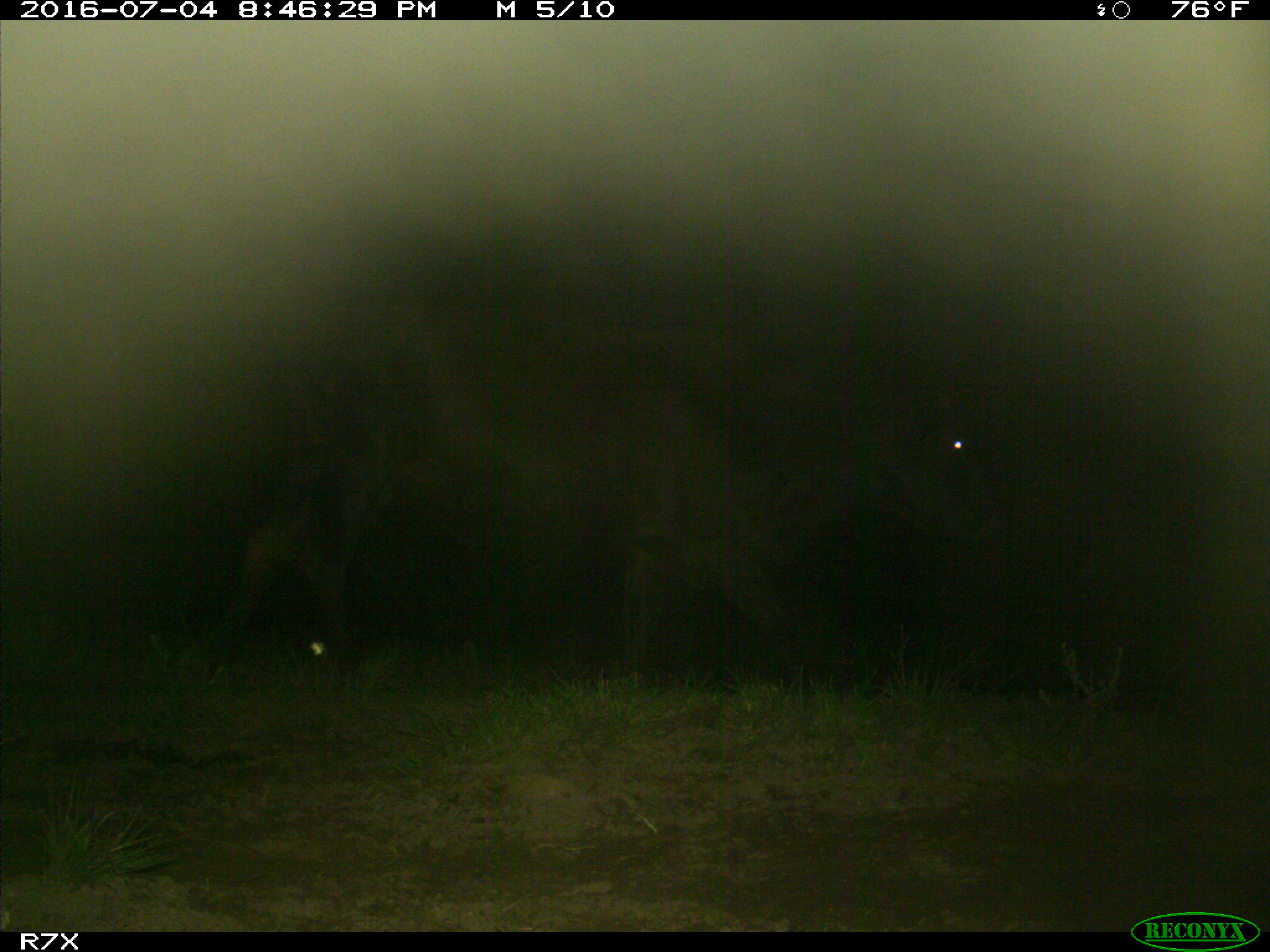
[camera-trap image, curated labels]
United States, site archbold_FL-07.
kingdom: Animalia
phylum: Chordata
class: Mammalia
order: Artiodactyla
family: Bovidae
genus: Bos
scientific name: Bos taurus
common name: domestic cow